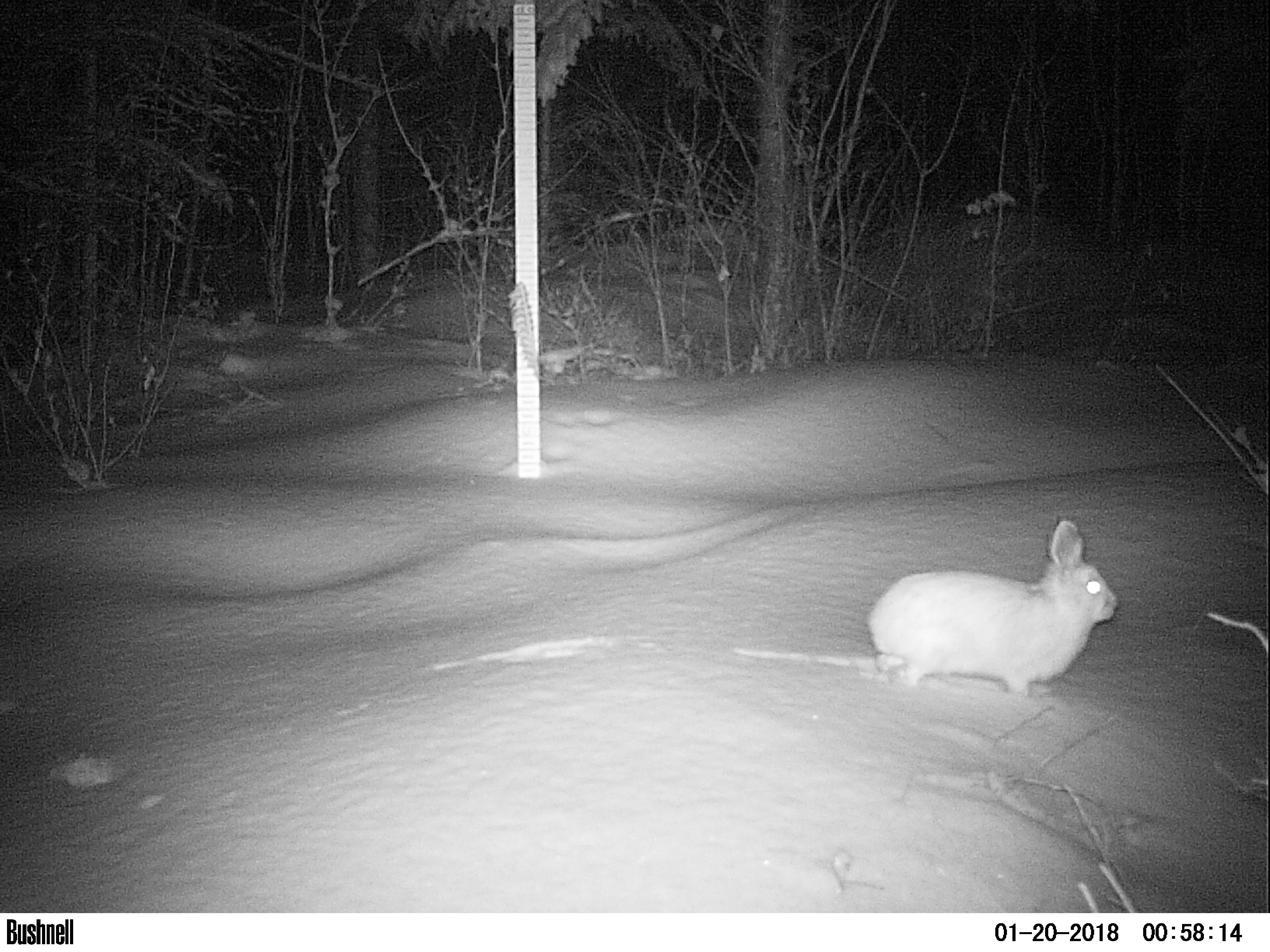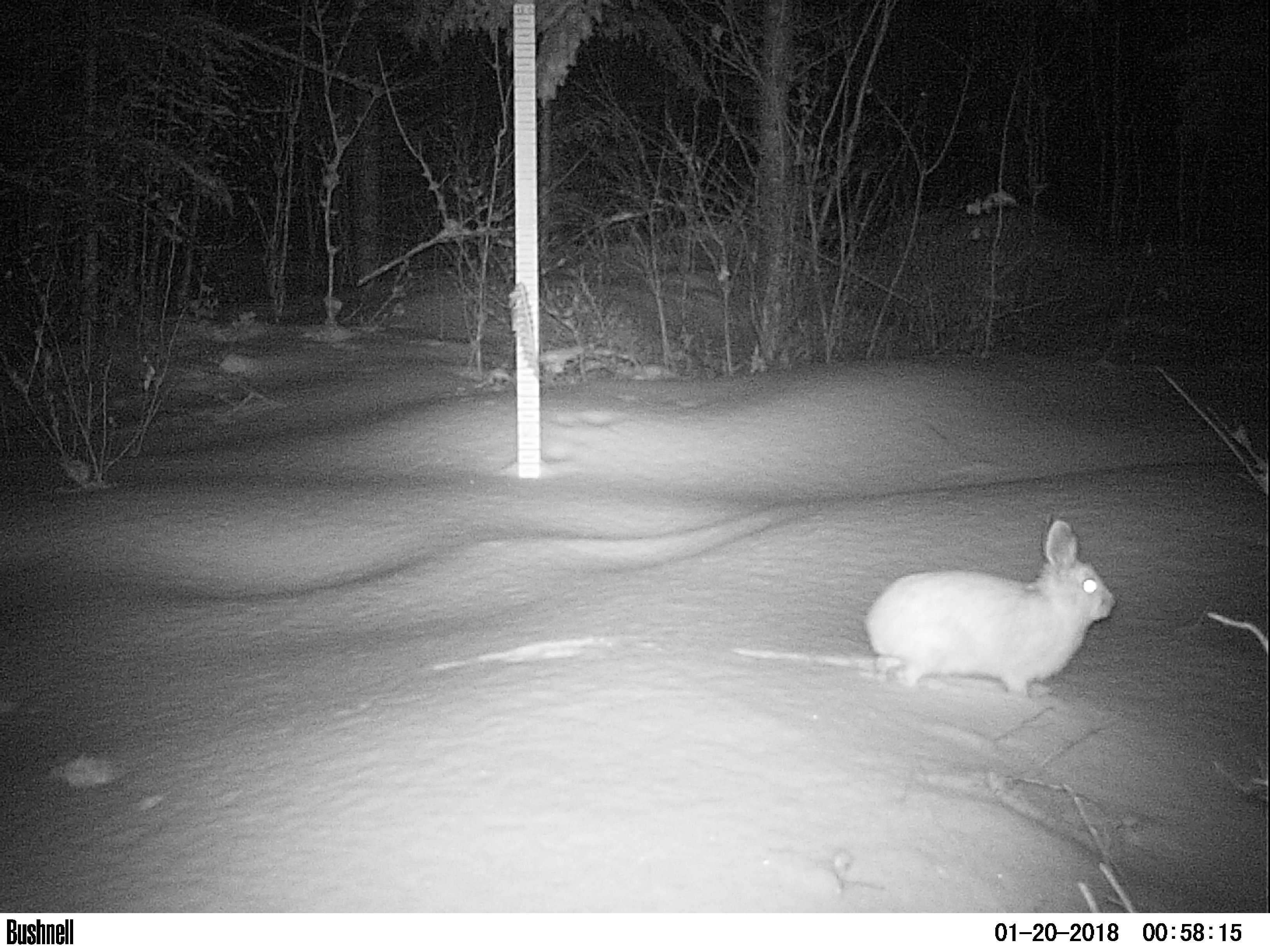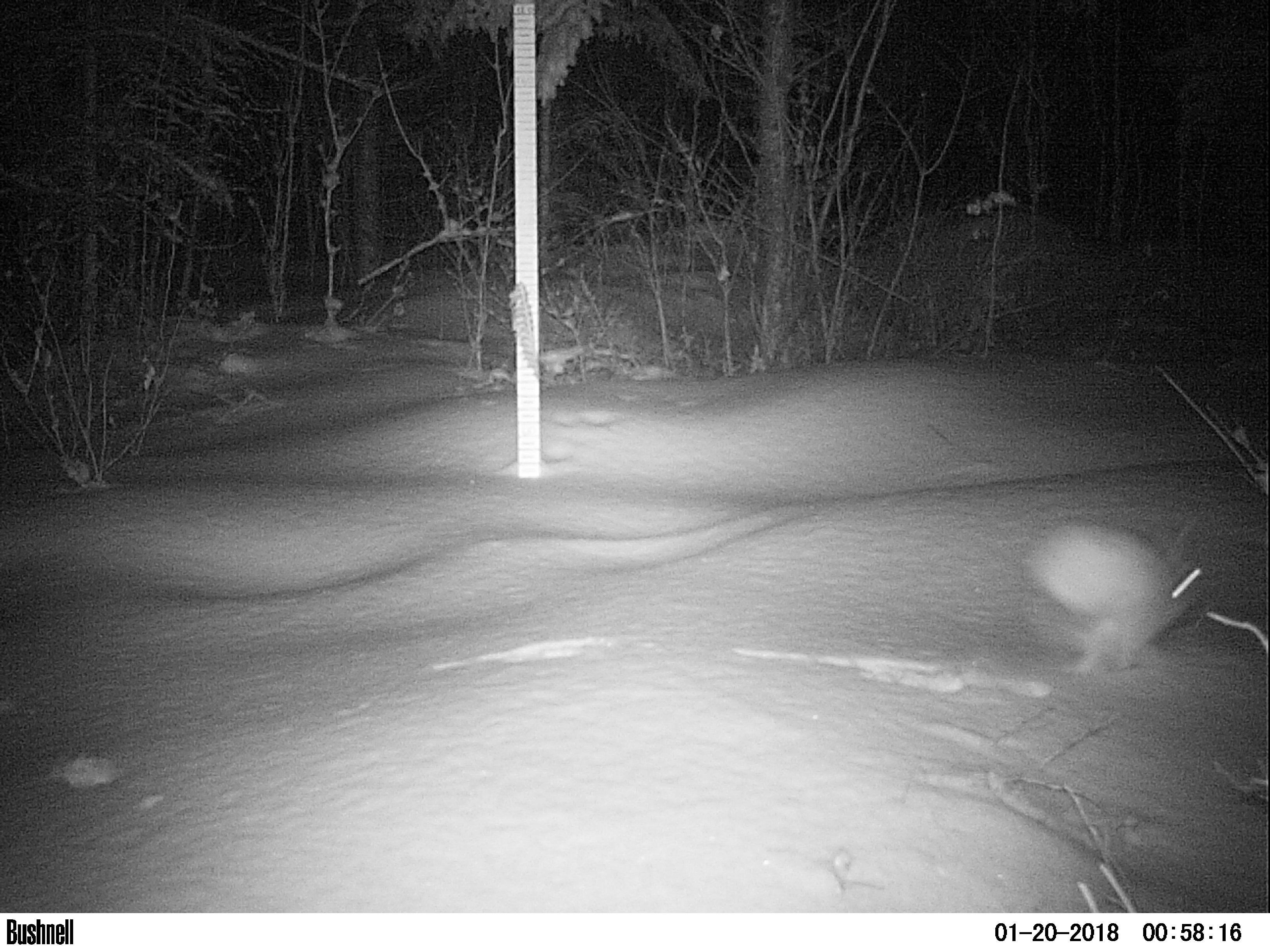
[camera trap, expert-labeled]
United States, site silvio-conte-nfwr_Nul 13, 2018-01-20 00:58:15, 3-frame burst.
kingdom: Animalia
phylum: Chordata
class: Mammalia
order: Lagomorpha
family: Leporidae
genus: Lepus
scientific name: Lepus americanus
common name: snowshoe hare